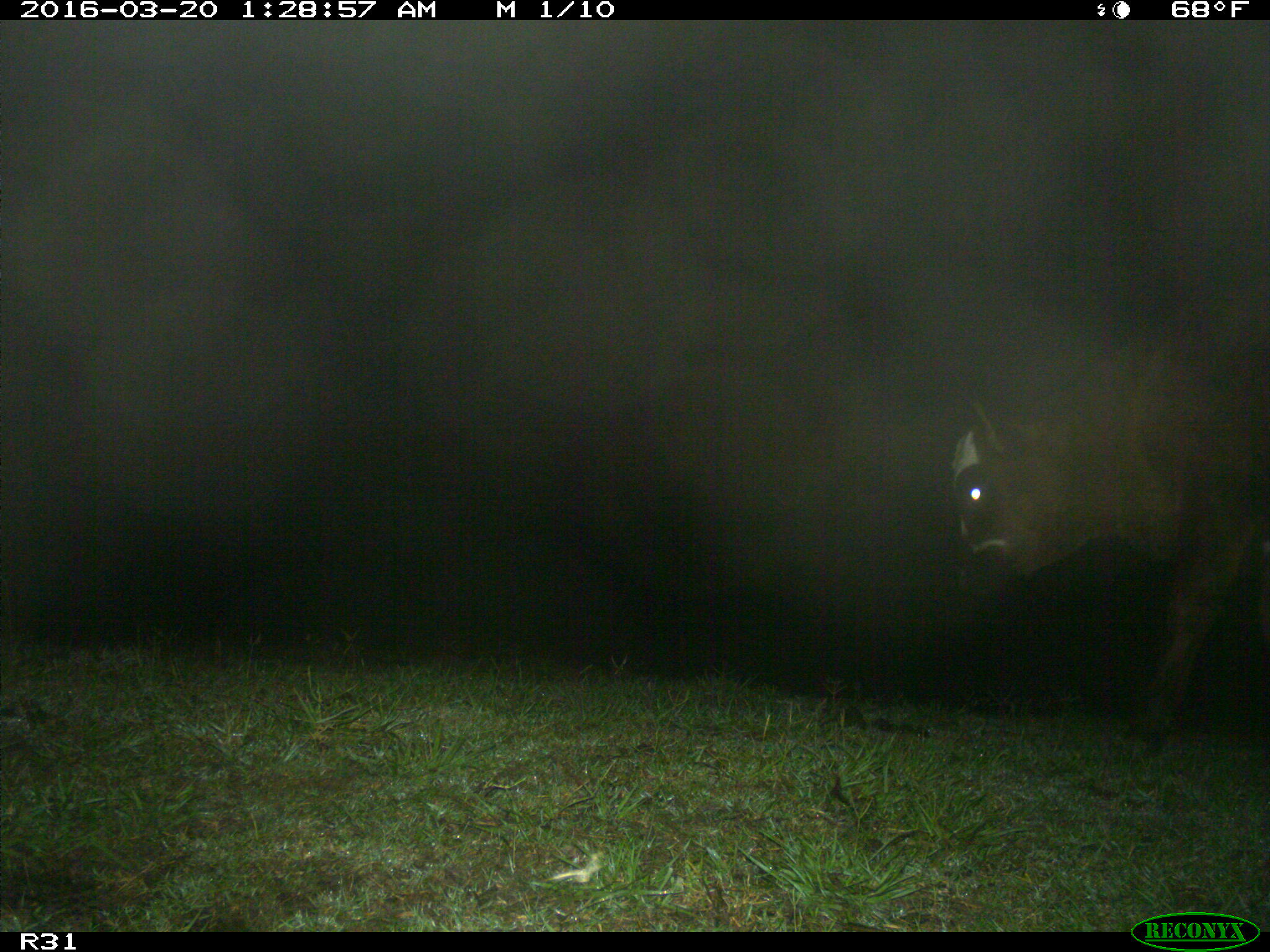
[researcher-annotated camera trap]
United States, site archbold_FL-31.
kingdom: Animalia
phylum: Chordata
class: Mammalia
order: Artiodactyla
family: Bovidae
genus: Bos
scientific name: Bos taurus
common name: domestic cow